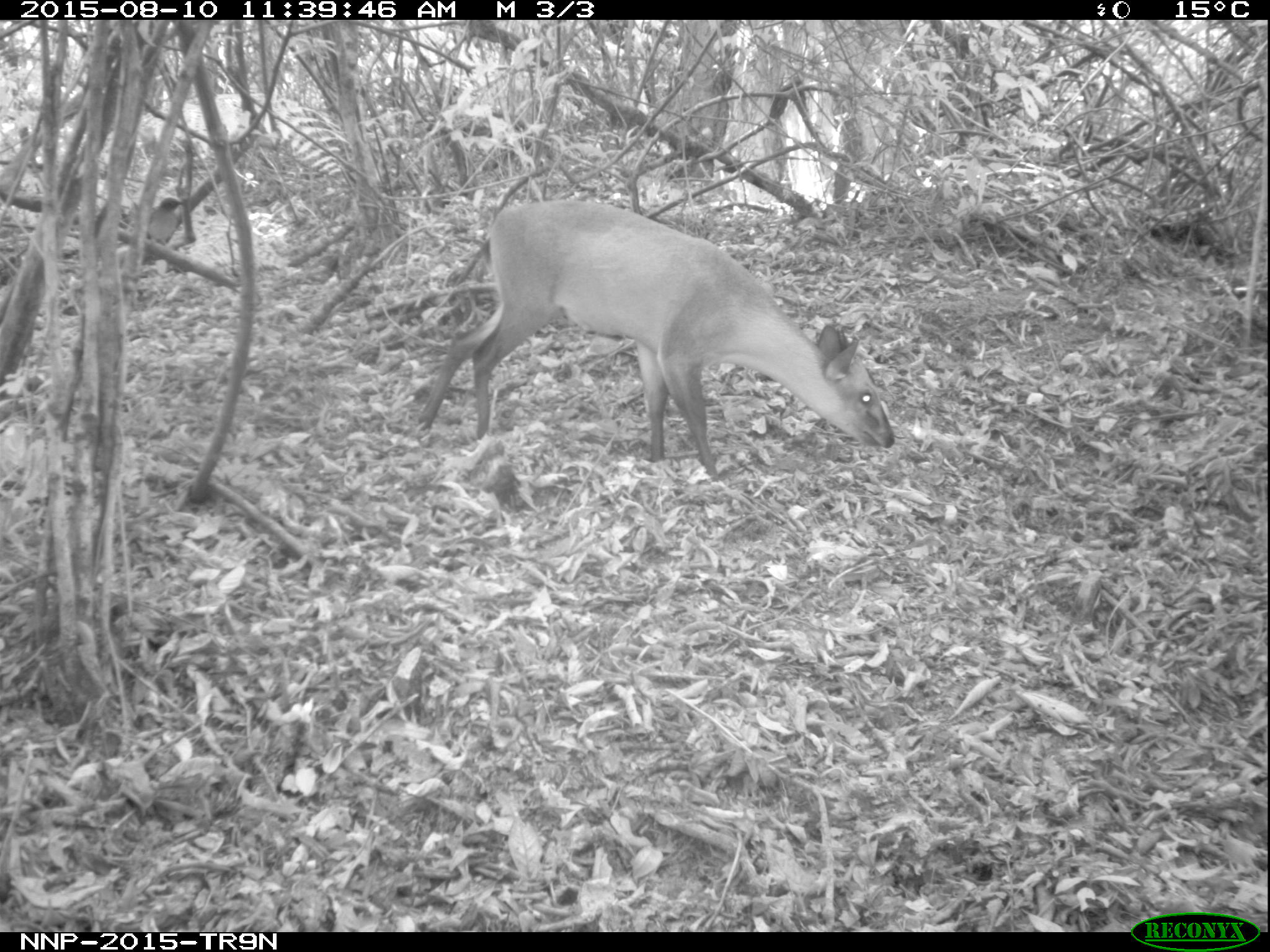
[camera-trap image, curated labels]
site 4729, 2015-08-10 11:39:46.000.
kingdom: Animalia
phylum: Chordata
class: Mammalia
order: Artiodactyla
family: Bovidae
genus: Cephalophus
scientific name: Cephalophus nigrifrons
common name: black-fronted duiker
Cephalophus nigrifrons (black-fronted duiker), count 1.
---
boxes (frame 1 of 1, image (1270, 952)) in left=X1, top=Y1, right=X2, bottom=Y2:
cephalophus nigrifrons: left=412, top=193, right=896, bottom=485